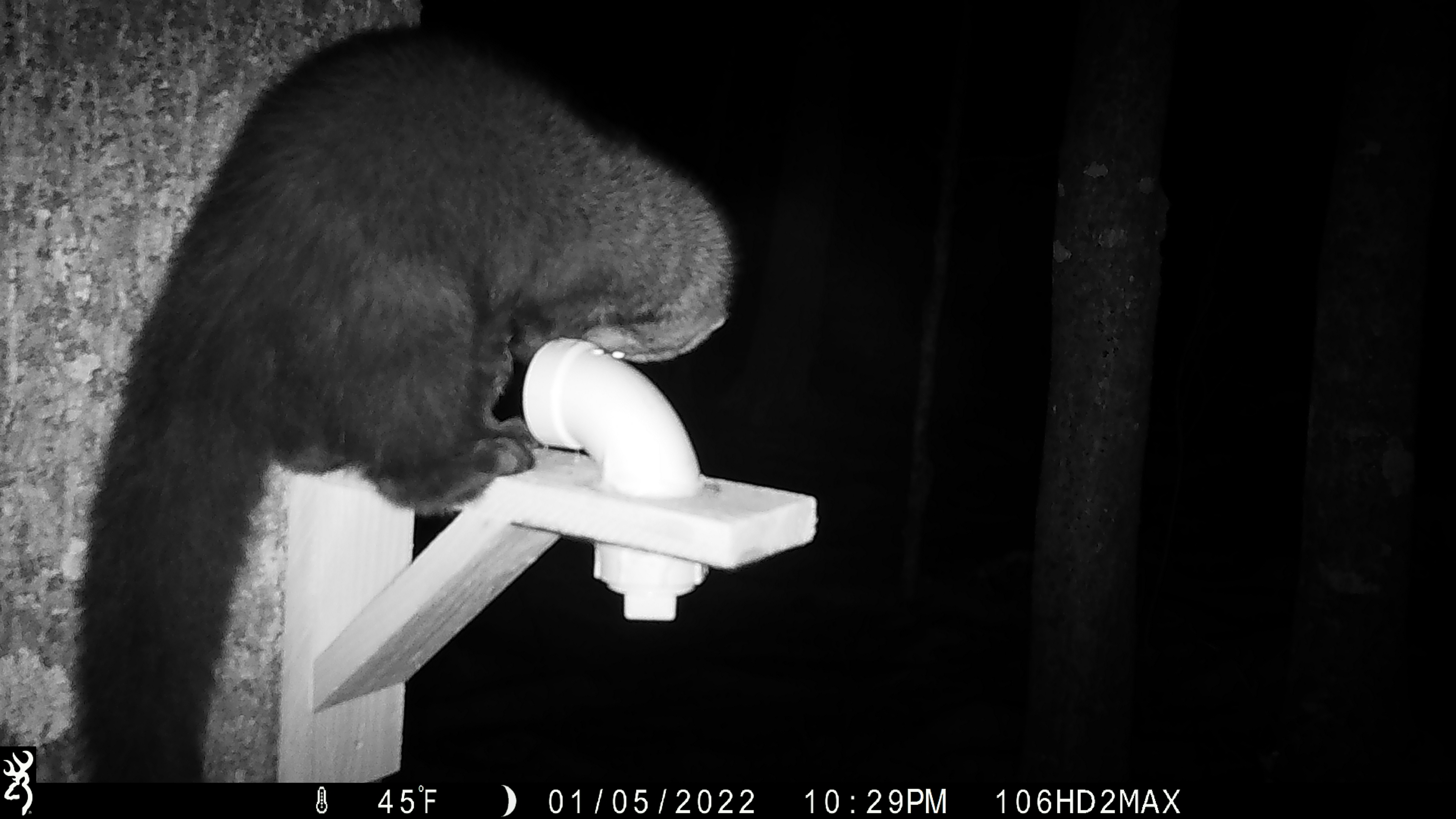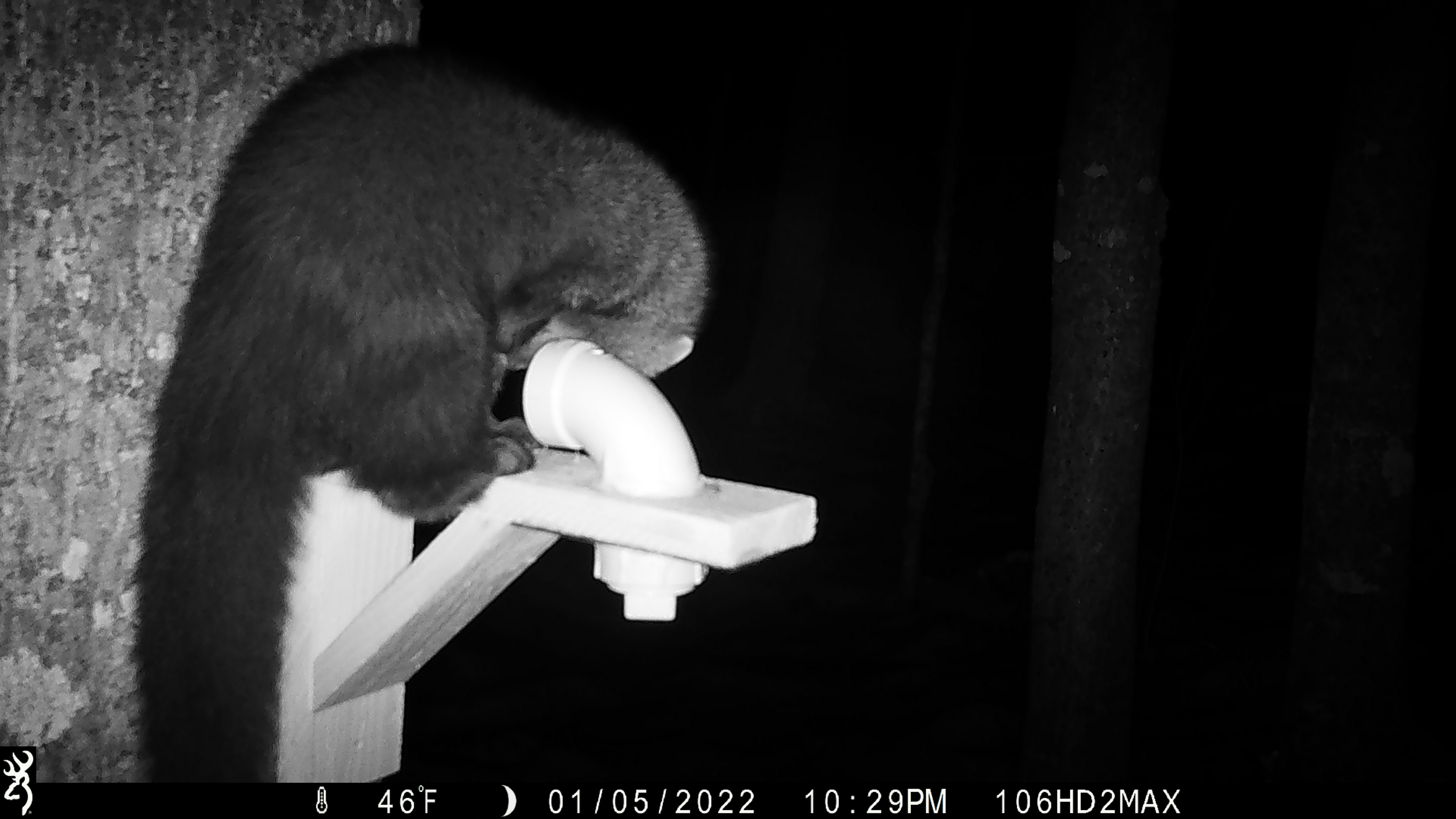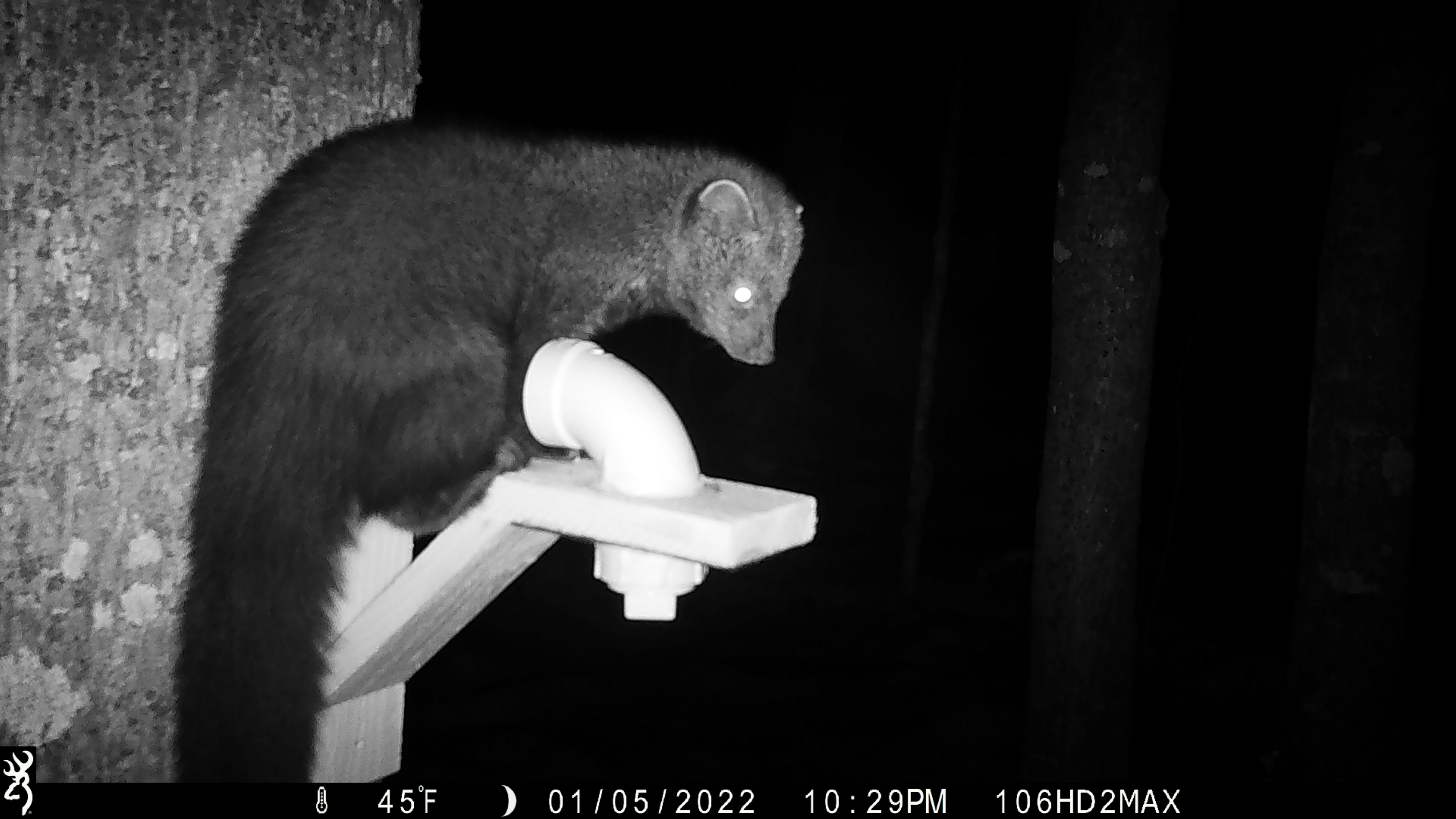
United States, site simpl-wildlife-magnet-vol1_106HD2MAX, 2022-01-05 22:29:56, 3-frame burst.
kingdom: Animalia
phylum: Chordata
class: Mammalia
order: Carnivora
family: Mustelidae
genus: Pekania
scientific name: Pekania pennanti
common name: fisher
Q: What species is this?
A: Fisher (Pekania pennanti).